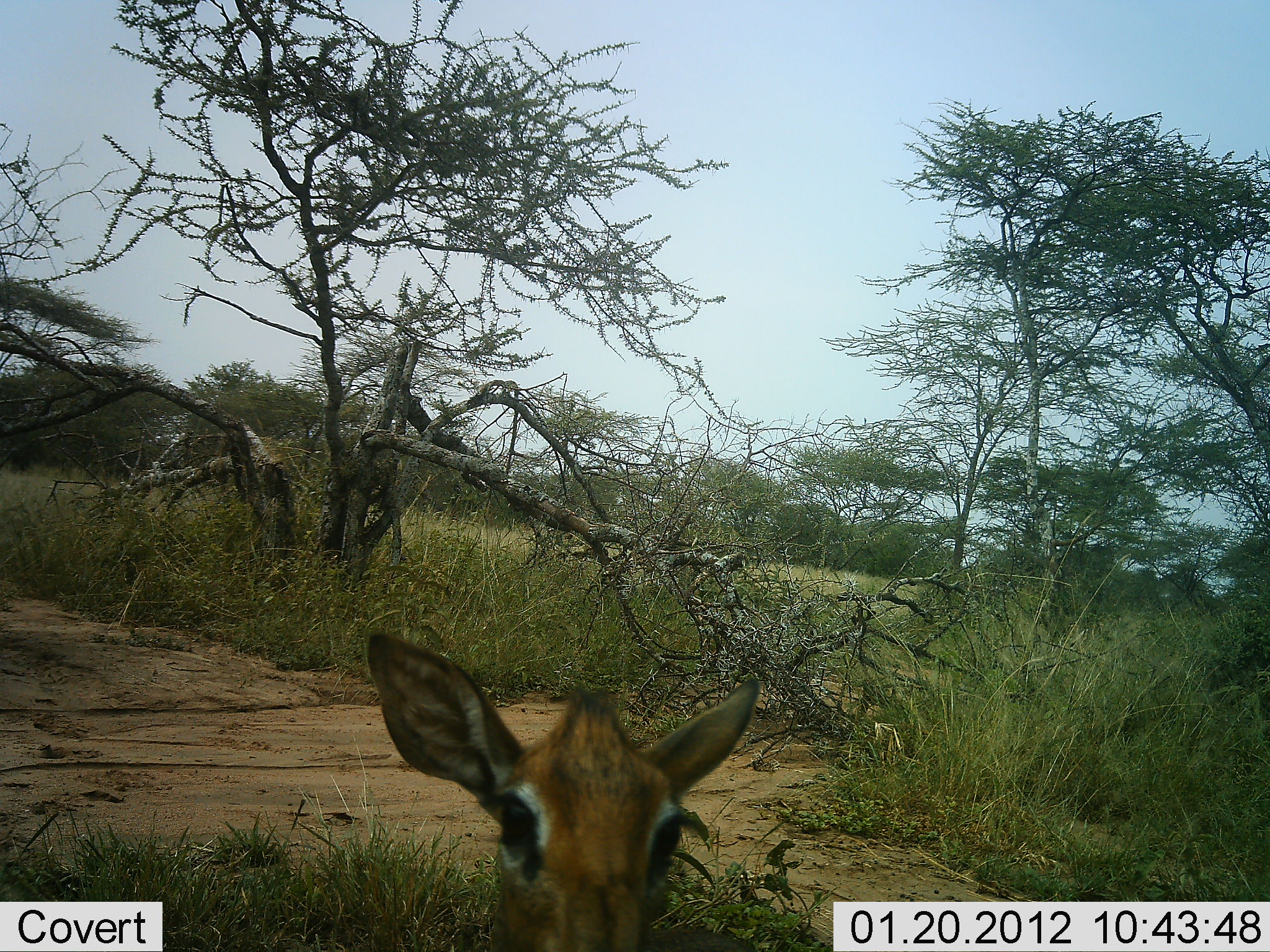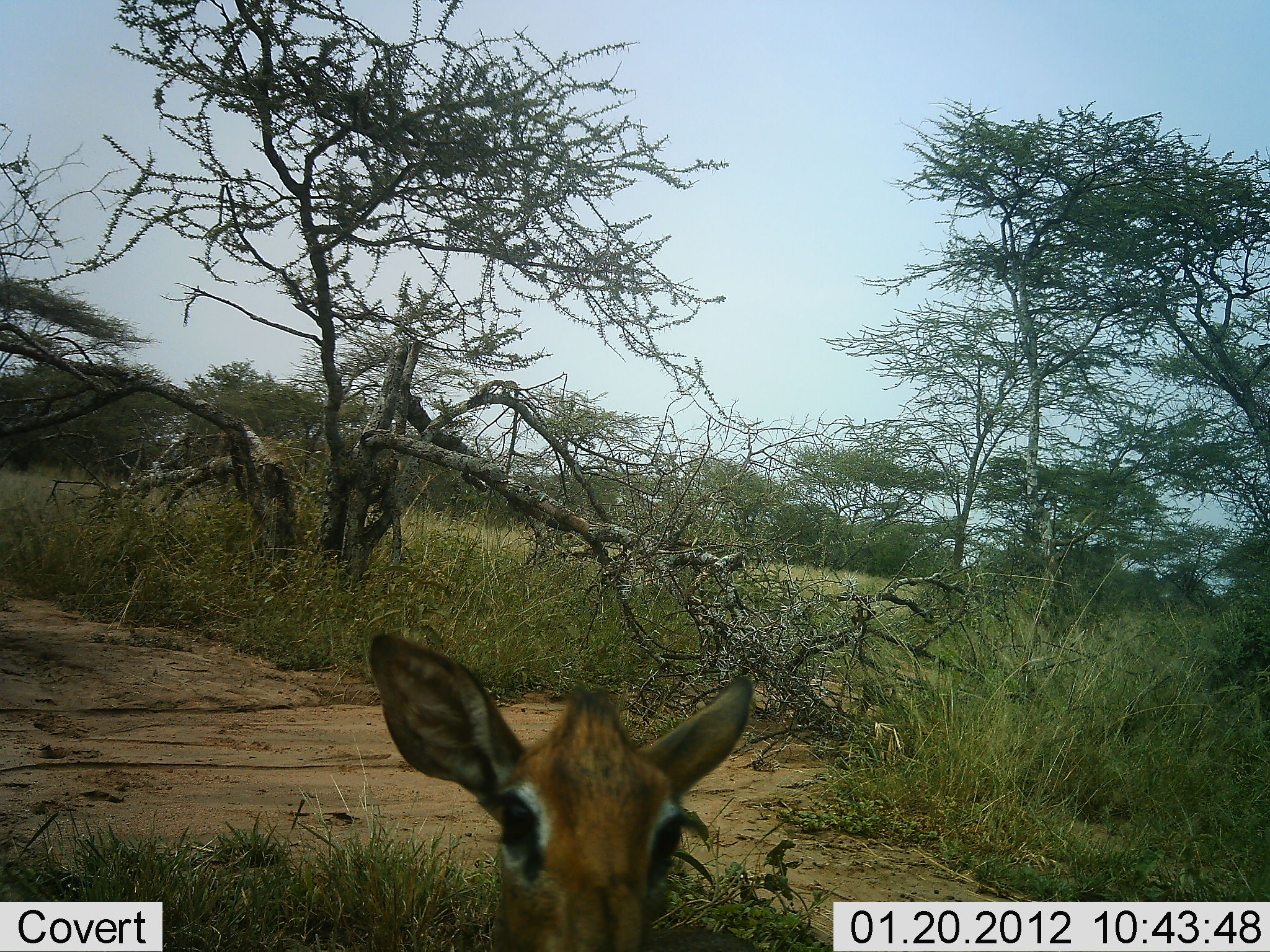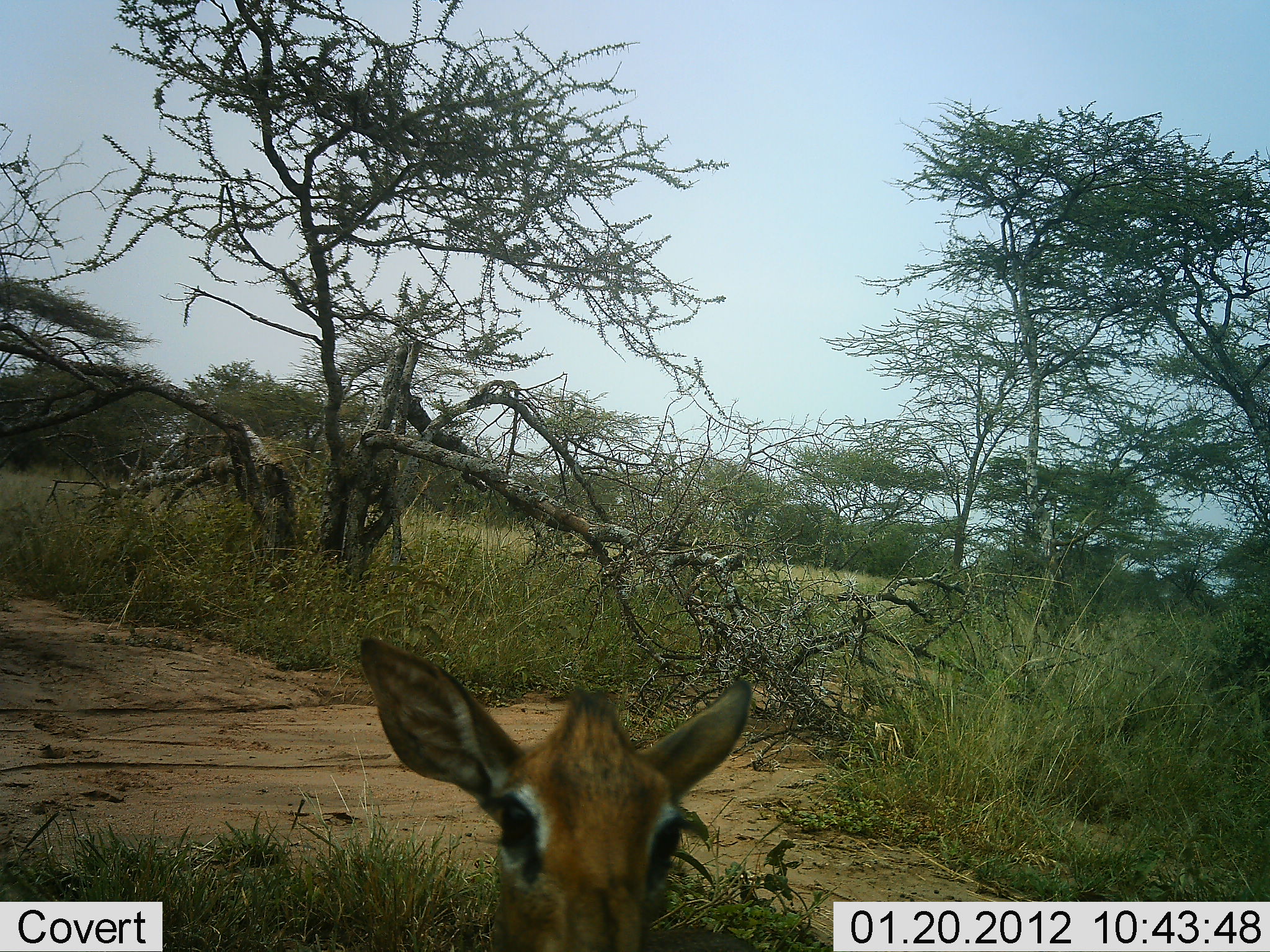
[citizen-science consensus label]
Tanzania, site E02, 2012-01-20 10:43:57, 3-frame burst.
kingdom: Animalia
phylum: Chordata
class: Mammalia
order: Artiodactyla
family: Bovidae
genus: Madoqua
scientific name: Madoqua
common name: dikdik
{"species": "dikdik (Madoqua)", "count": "1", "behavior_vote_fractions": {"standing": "100%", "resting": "0%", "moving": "0%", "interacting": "0%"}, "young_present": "6%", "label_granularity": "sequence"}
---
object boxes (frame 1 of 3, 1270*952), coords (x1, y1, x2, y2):
animal: (364, 631, 763, 952)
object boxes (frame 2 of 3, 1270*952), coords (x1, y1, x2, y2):
animal: (364, 630, 759, 952)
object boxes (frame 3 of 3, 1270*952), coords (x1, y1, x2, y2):
animal: (356, 634, 760, 952)